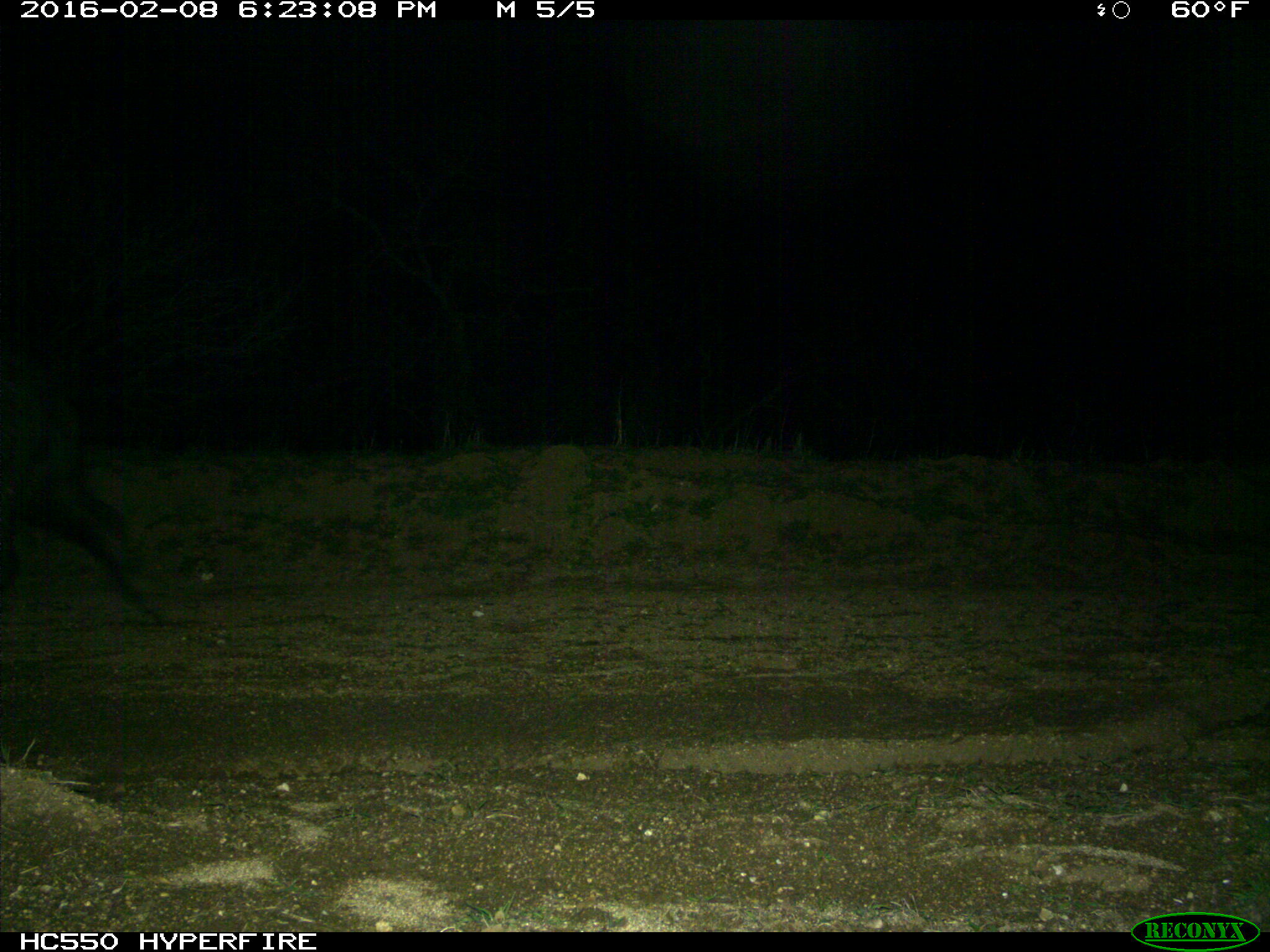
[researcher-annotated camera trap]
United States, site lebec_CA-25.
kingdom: Animalia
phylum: Chordata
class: Mammalia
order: Artiodactyla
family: Suidae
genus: Sus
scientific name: Sus scrofa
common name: wild boar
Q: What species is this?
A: Sus scrofa (wild boar).